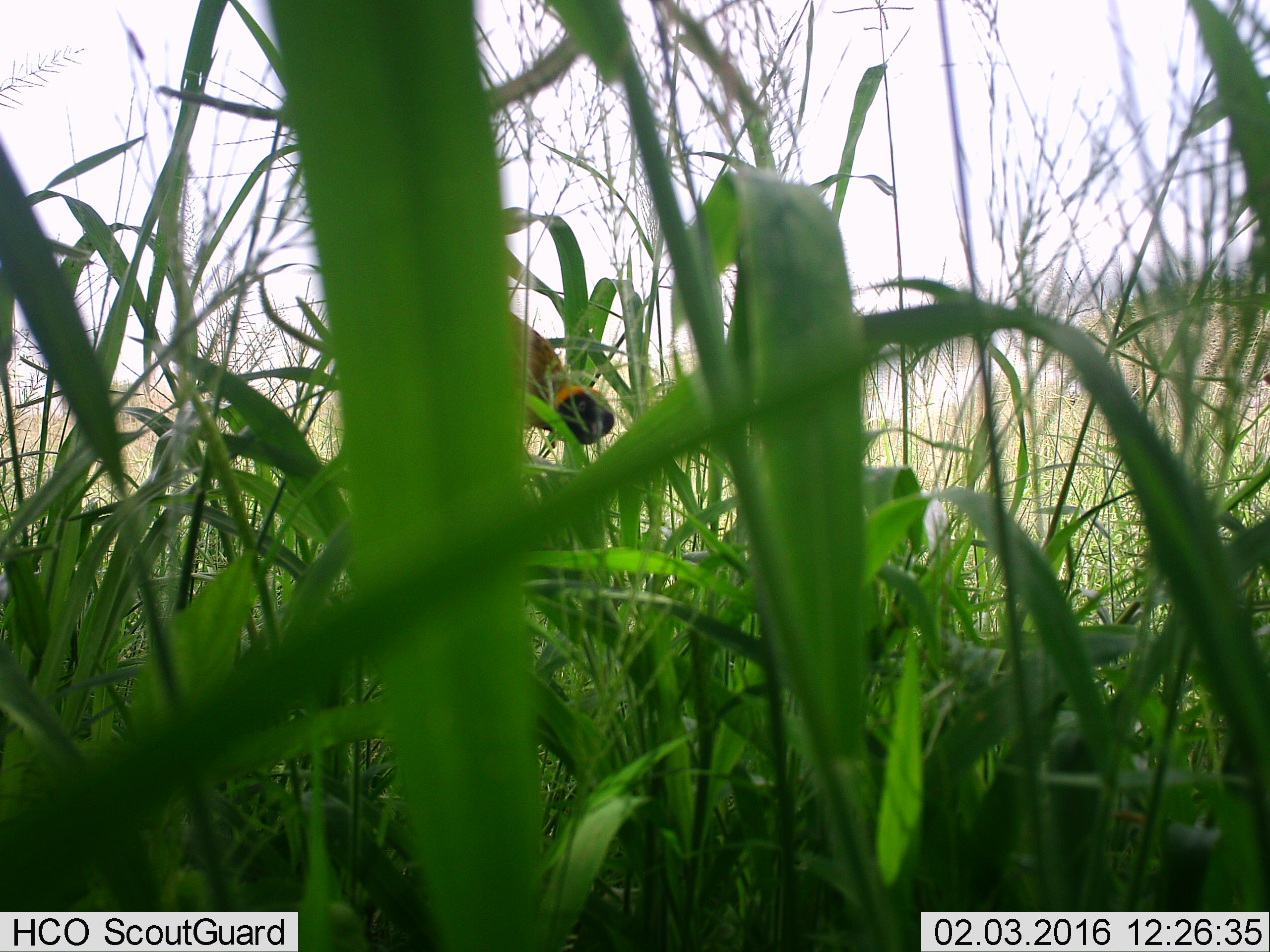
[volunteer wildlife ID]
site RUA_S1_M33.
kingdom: Animalia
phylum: Chordata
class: Aves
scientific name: Aves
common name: bird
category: birdother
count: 1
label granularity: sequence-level